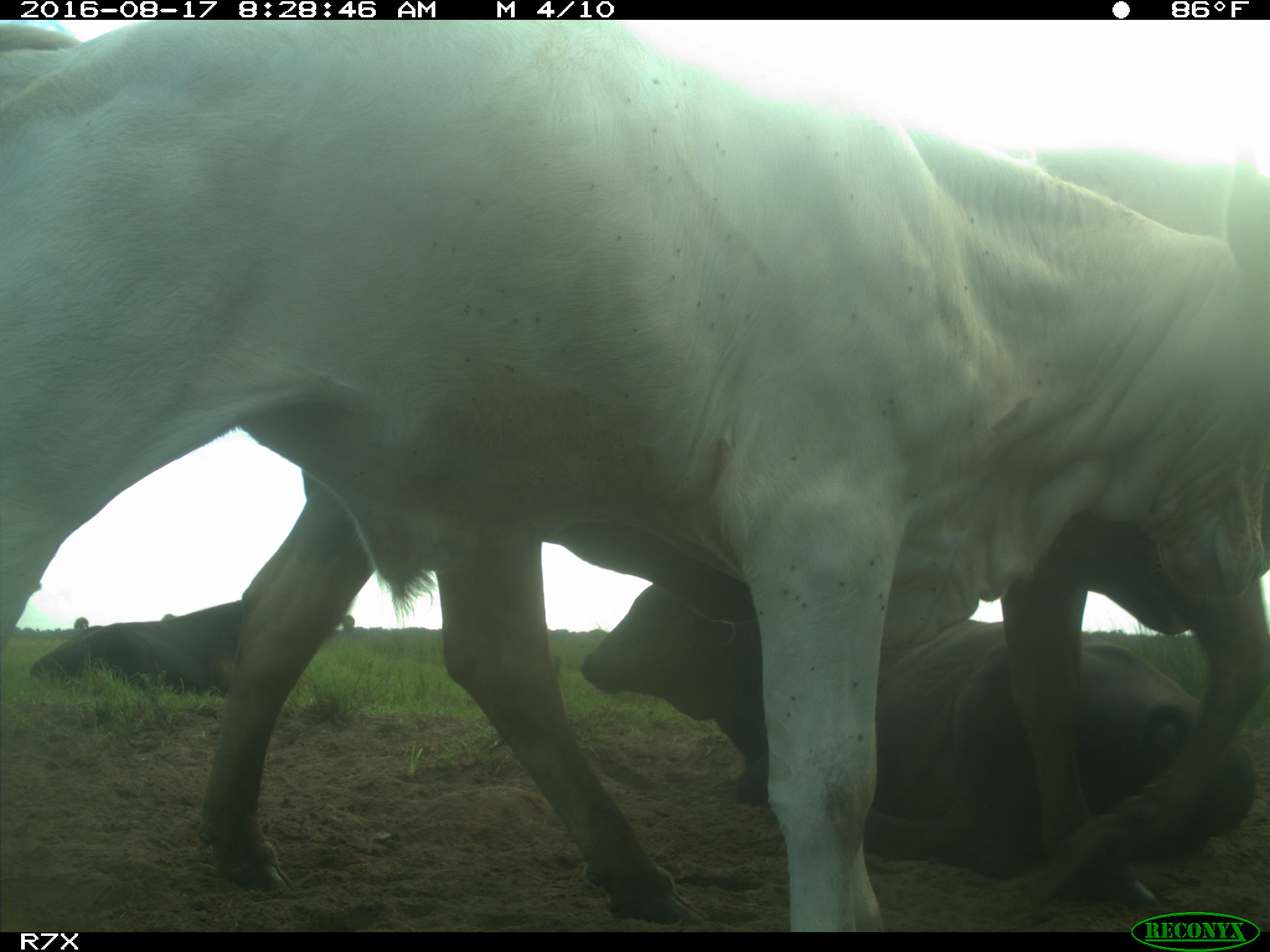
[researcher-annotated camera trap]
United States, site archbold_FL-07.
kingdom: Animalia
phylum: Chordata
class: Mammalia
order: Artiodactyla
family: Bovidae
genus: Bos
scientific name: Bos taurus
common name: domestic cow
Bos taurus (domestic cow).